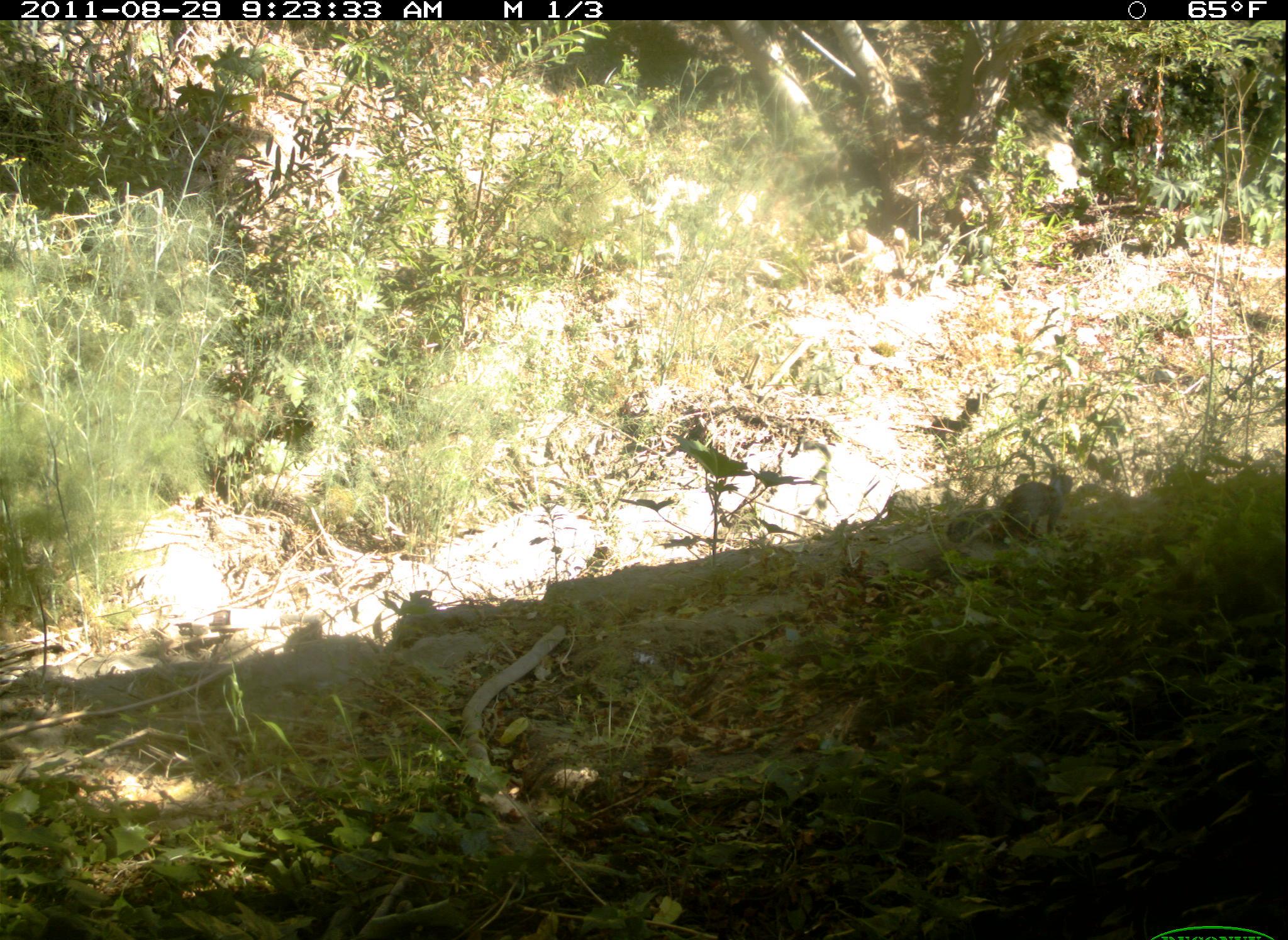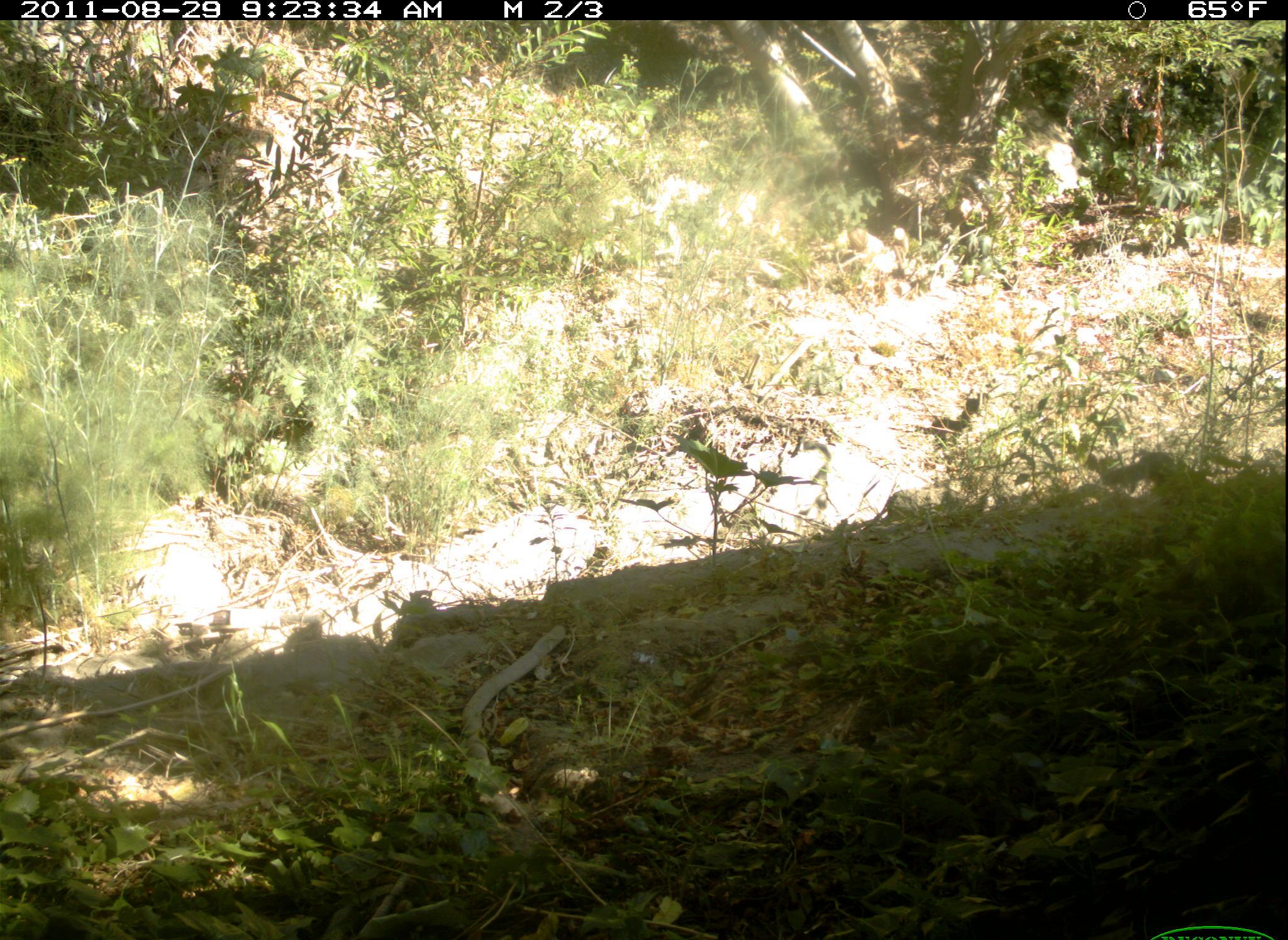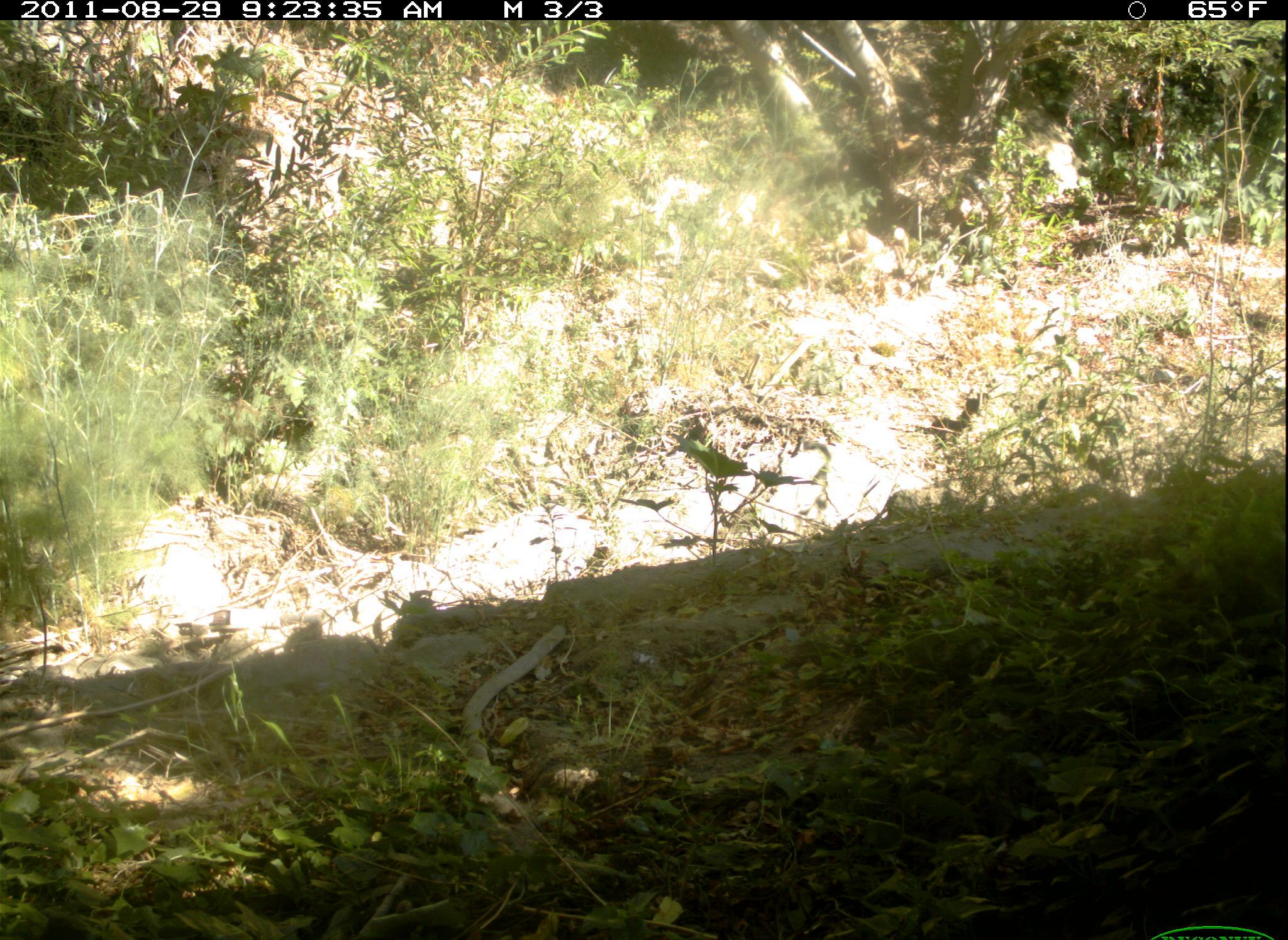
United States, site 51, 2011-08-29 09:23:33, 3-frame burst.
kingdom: Animalia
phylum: Chordata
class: Mammalia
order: Rodentia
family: Sciuridae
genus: Sciurus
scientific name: Sciurus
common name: squirrel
Squirrel (Sciurus).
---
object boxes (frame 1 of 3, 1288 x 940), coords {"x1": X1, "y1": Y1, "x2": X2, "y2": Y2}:
squirrel: {"x1": 967, "y1": 464, "x2": 1086, "y2": 553}